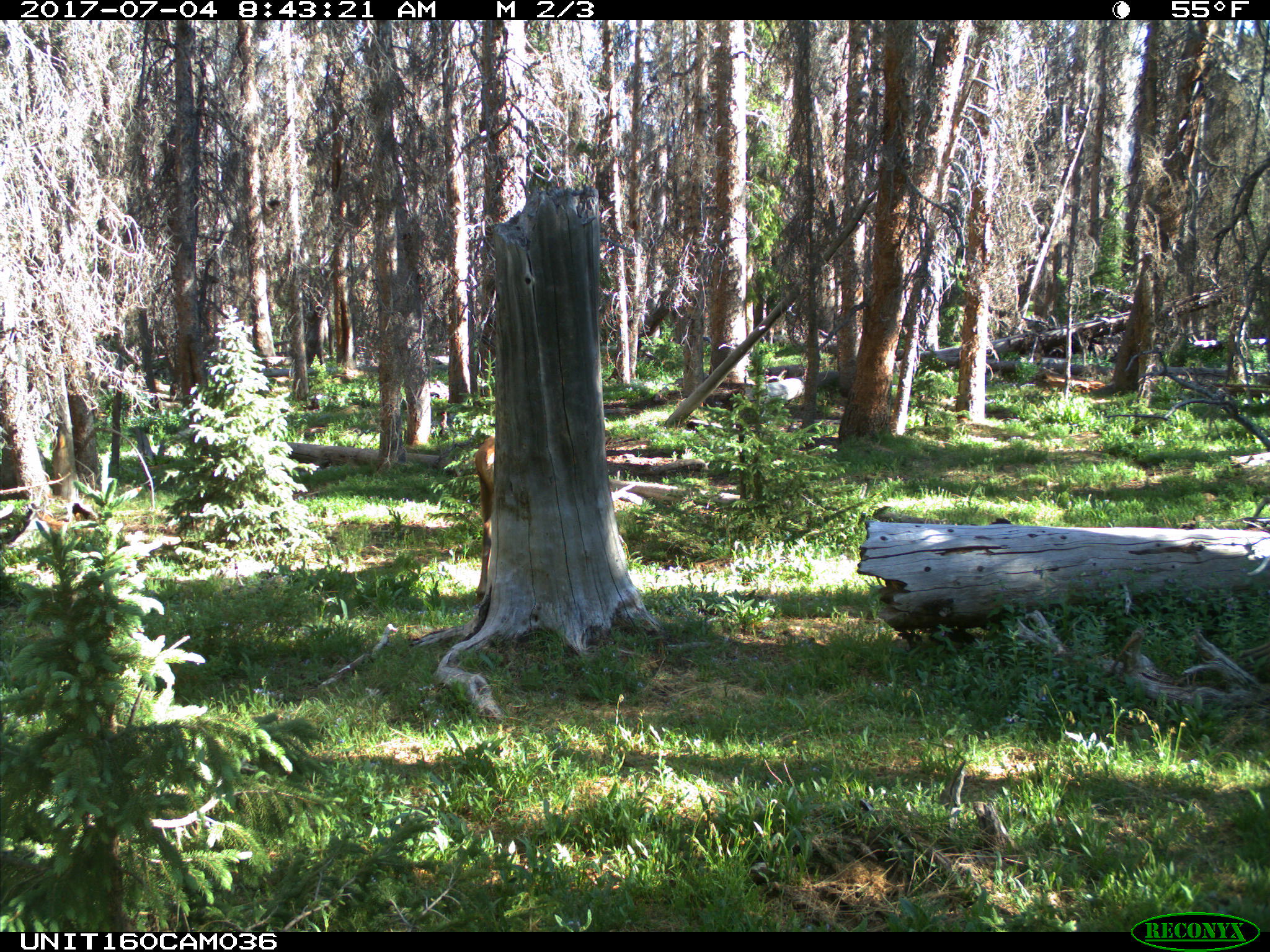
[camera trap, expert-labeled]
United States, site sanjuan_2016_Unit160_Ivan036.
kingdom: Animalia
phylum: Chordata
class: Mammalia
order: Artiodactyla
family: Cervidae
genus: Cervus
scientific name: Cervus elaphus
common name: red deer